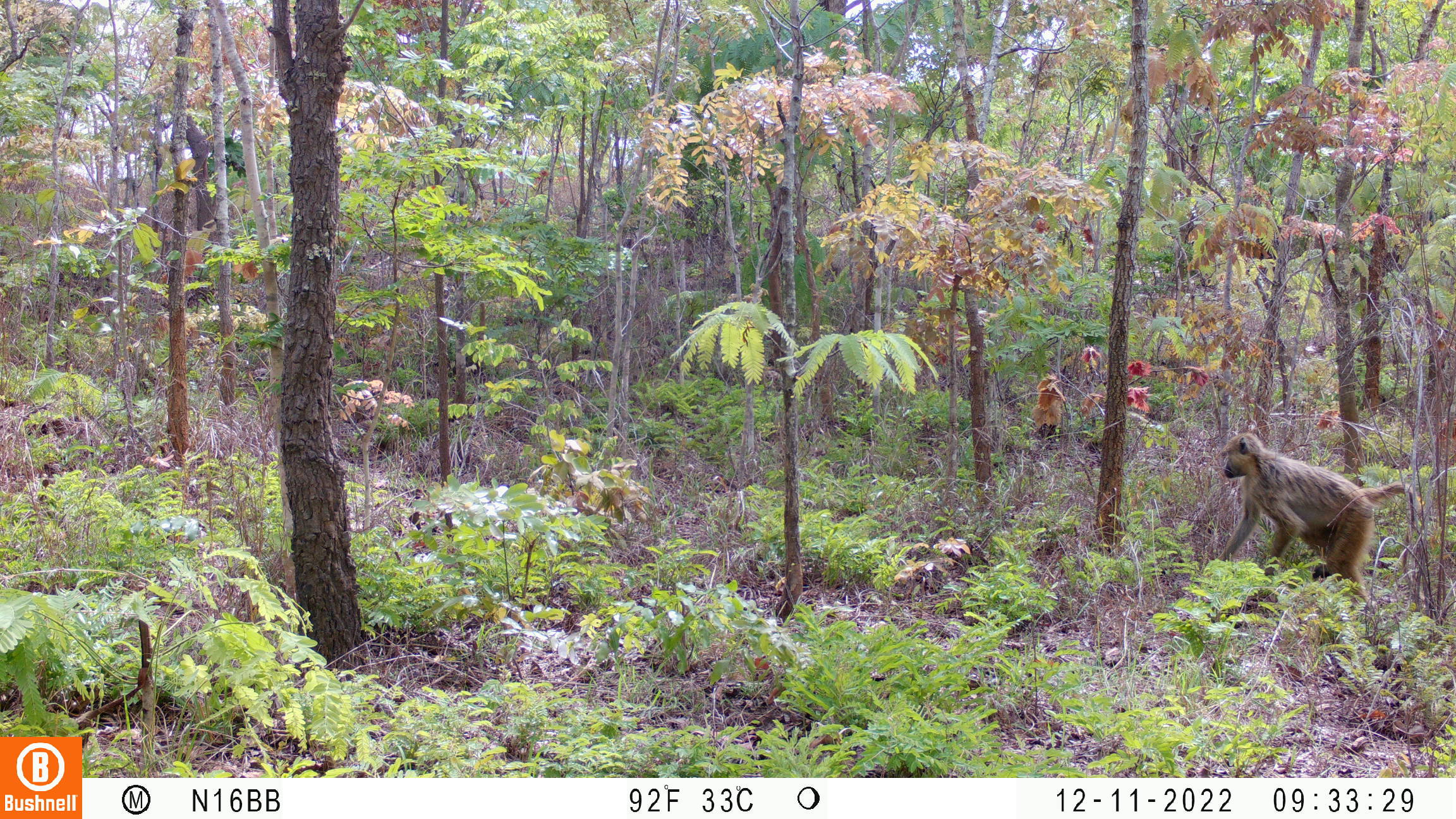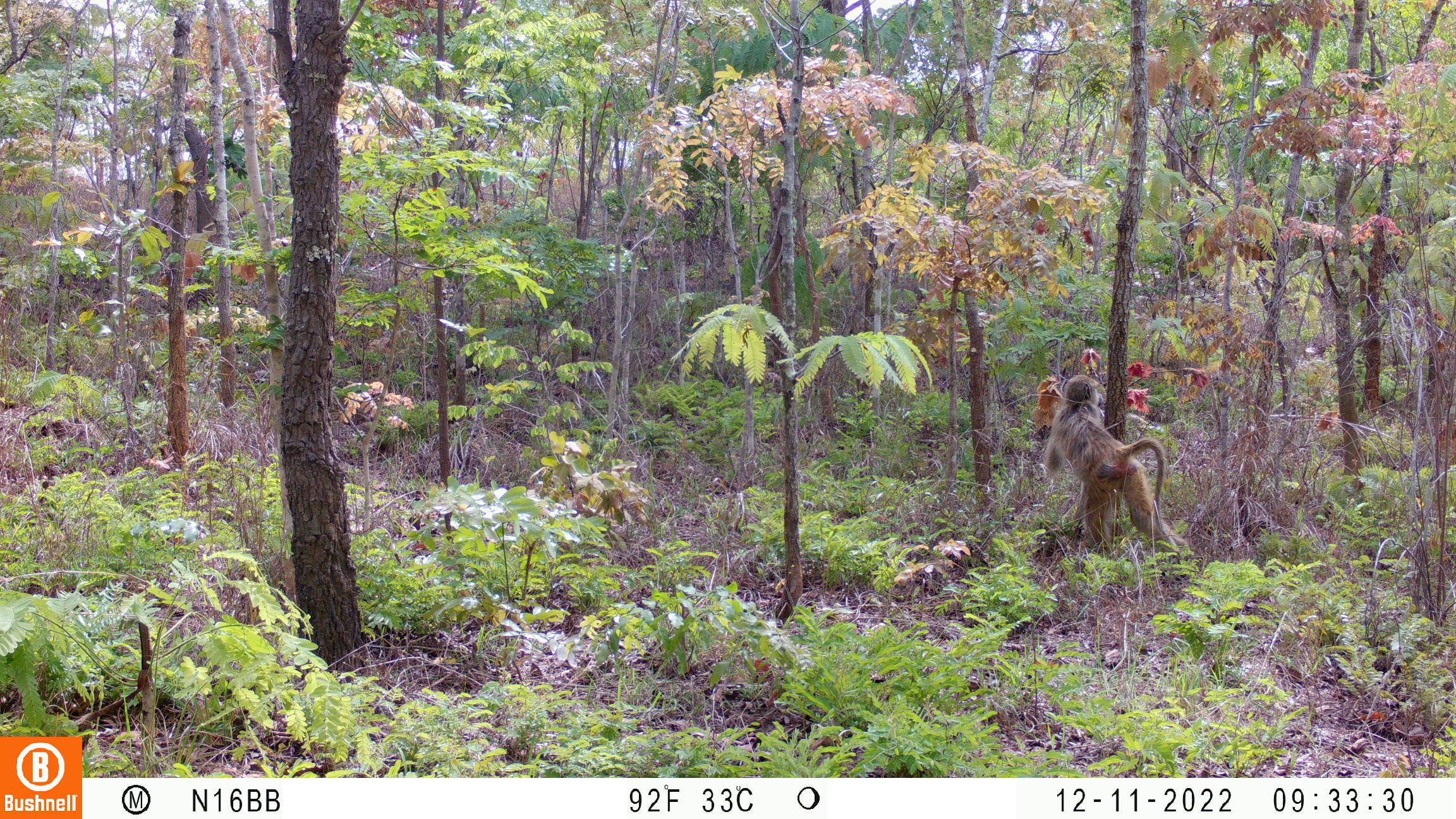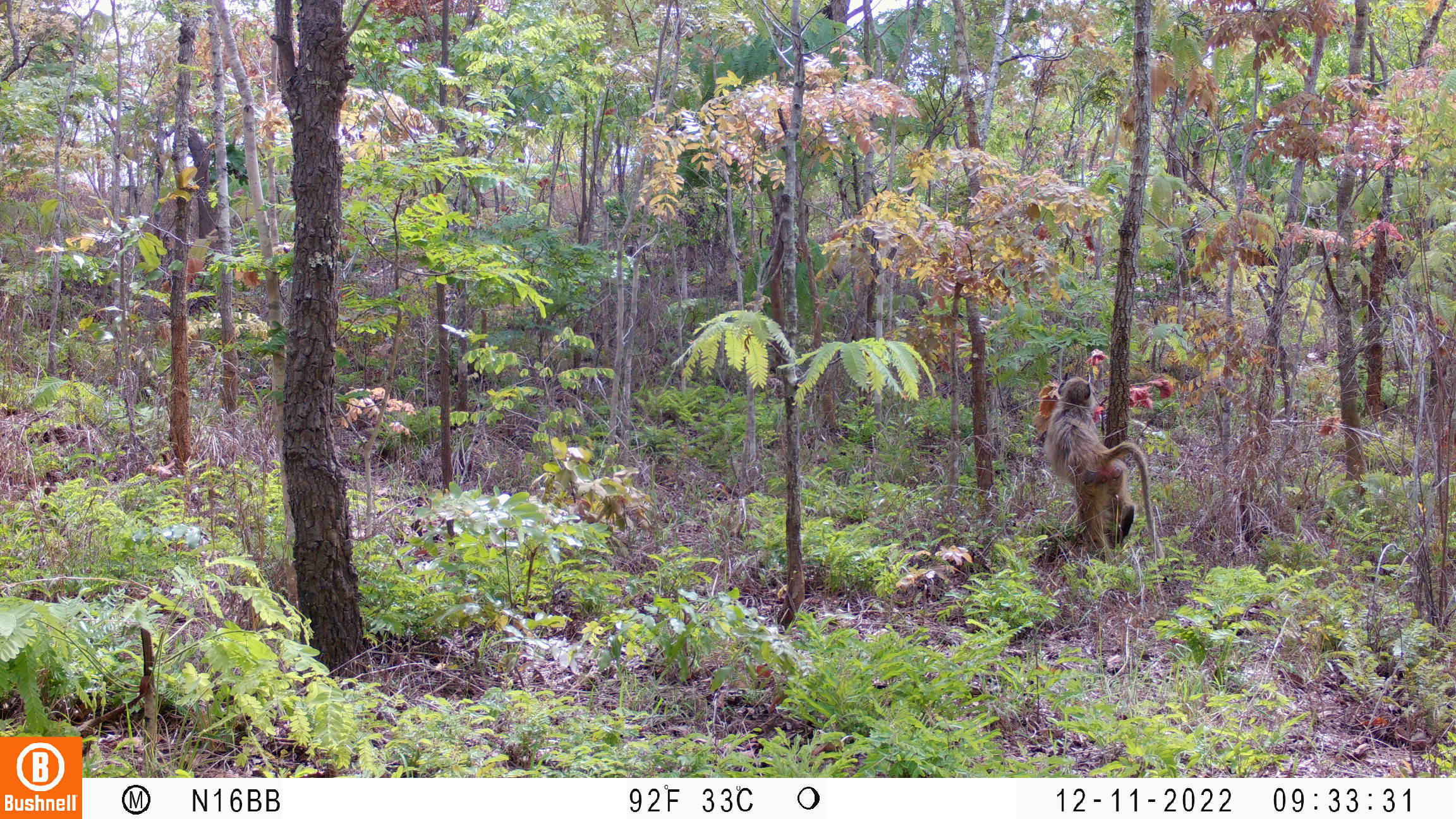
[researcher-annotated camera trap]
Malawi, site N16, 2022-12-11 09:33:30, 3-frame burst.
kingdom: Animalia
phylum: Chordata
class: Mammalia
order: Primates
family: Cercopithecidae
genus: Papio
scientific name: Papio cynocephalus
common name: yellow baboon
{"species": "yellow baboon (Papio cynocephalus)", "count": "1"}